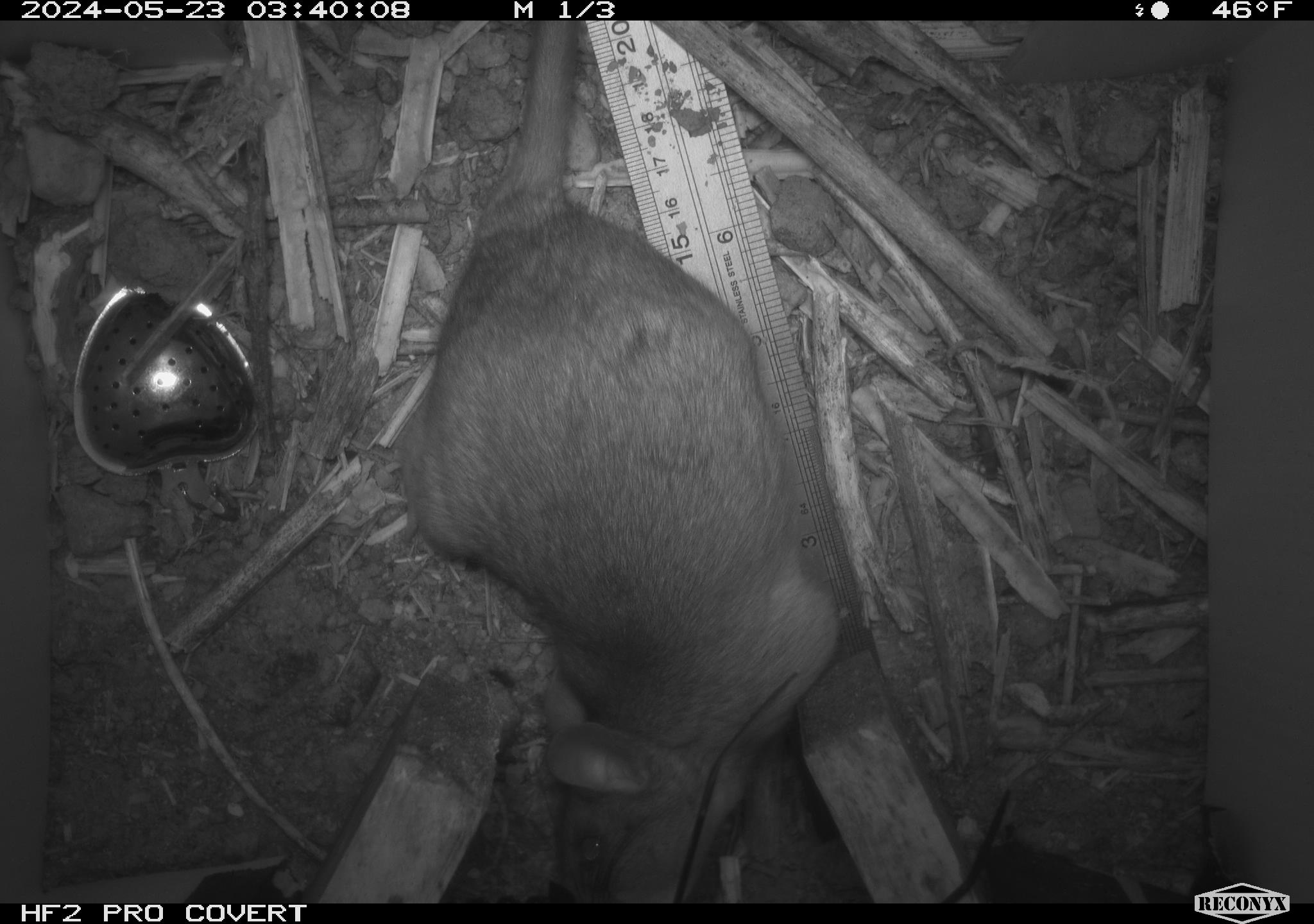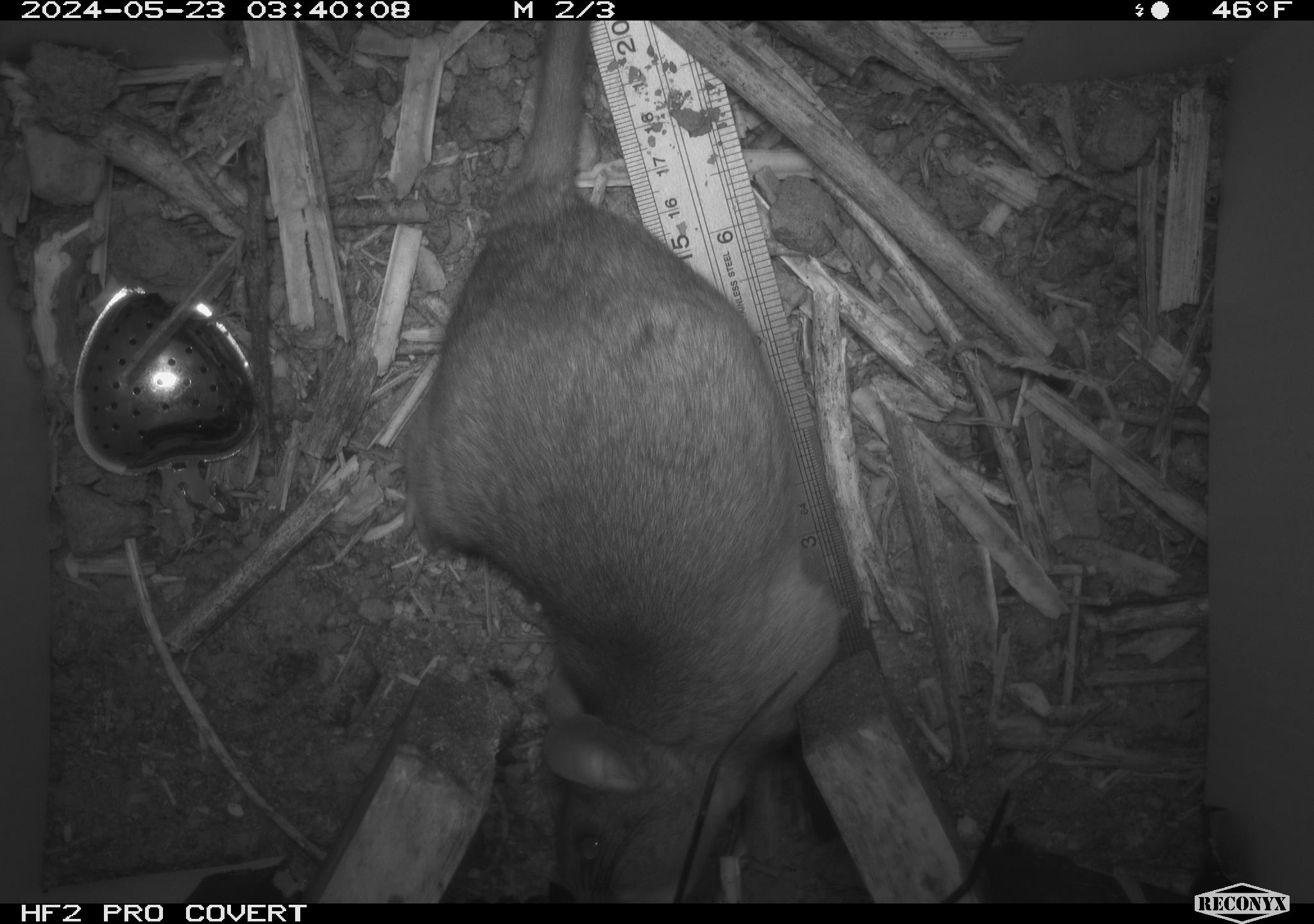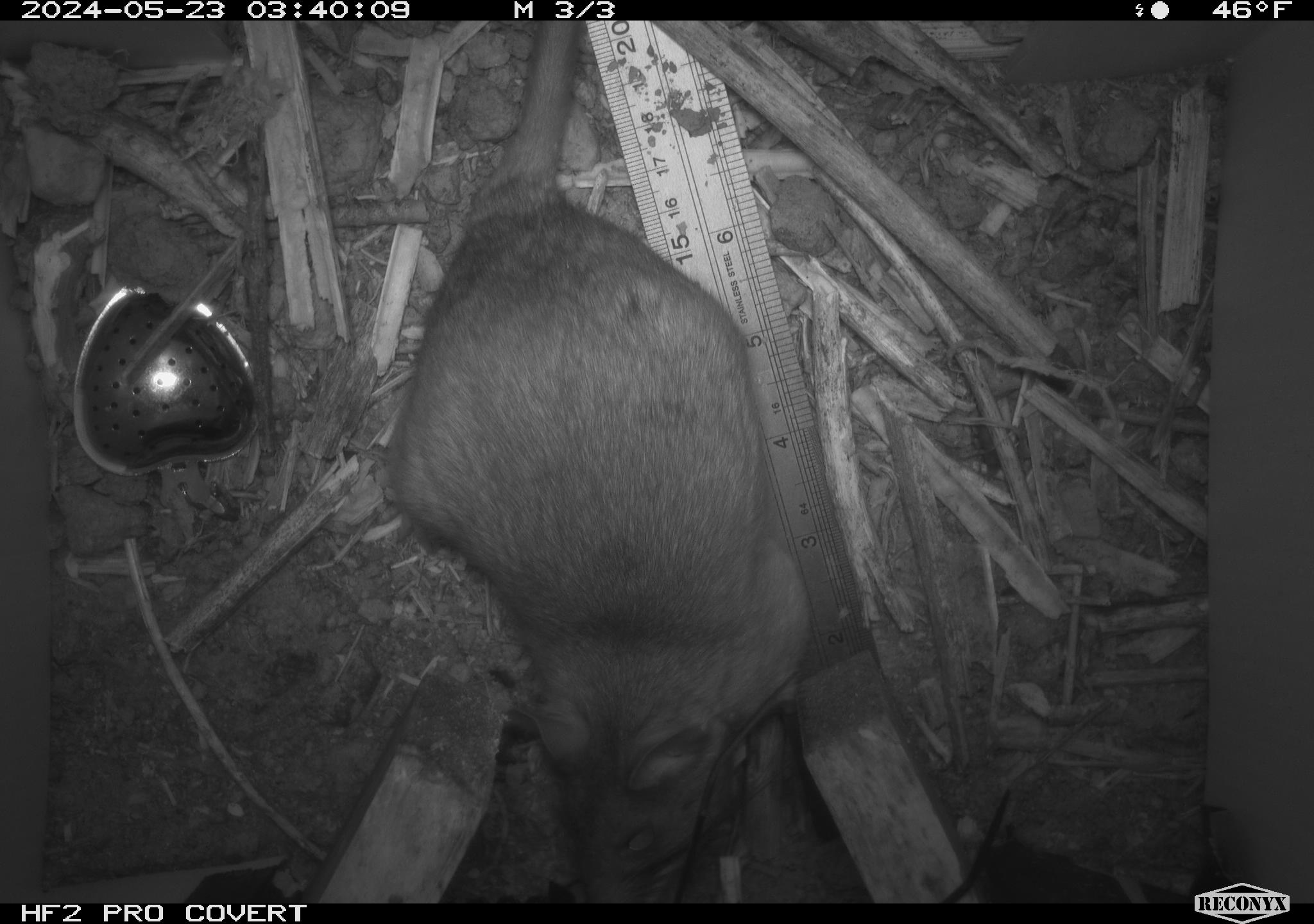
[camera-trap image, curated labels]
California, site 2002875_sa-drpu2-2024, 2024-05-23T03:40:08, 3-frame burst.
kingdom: Animalia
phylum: Chordata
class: Mammalia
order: Rodentia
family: Cricetidae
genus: Neotoma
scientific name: Neotoma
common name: pack rat or woodrat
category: neotoma species